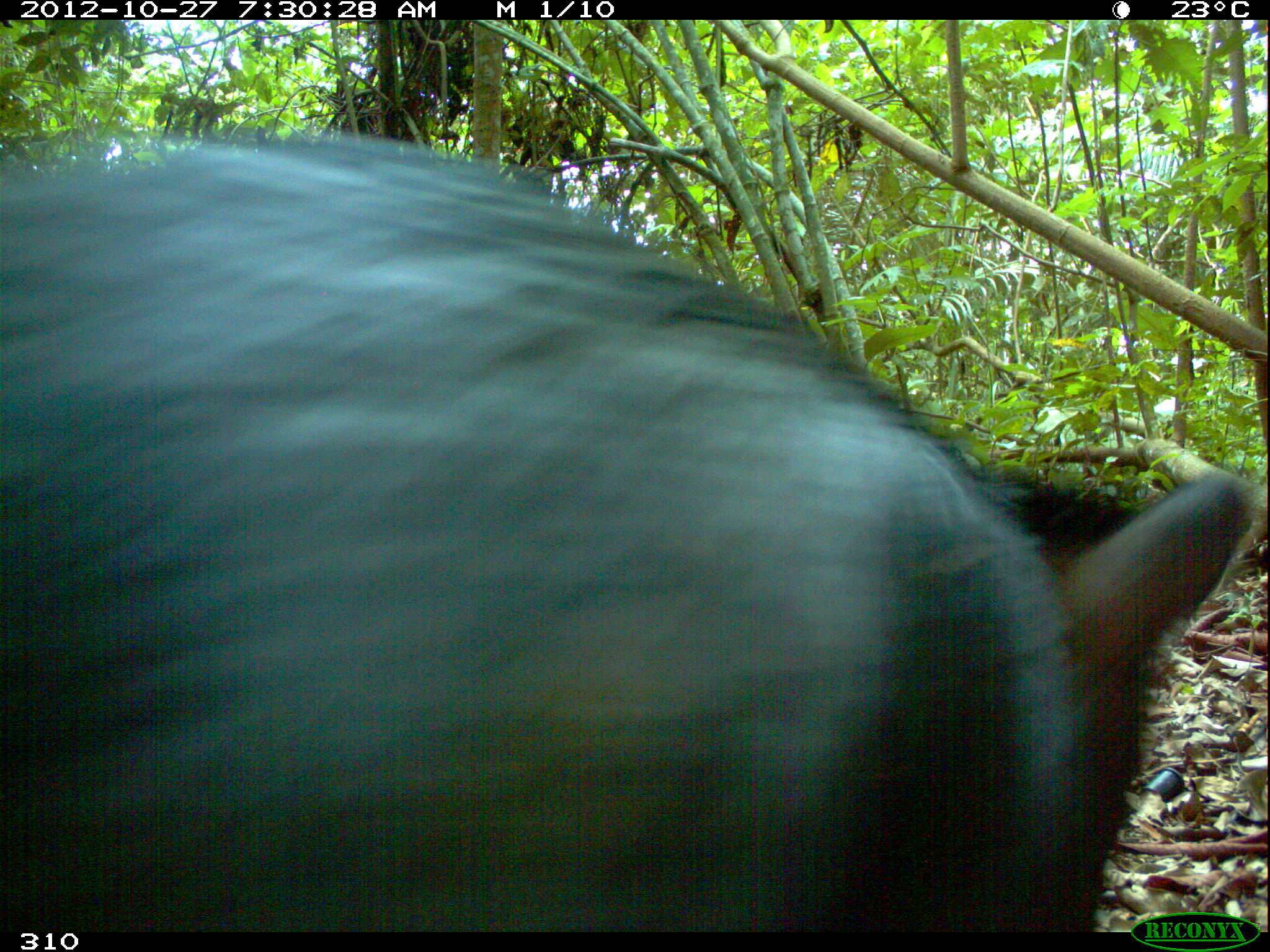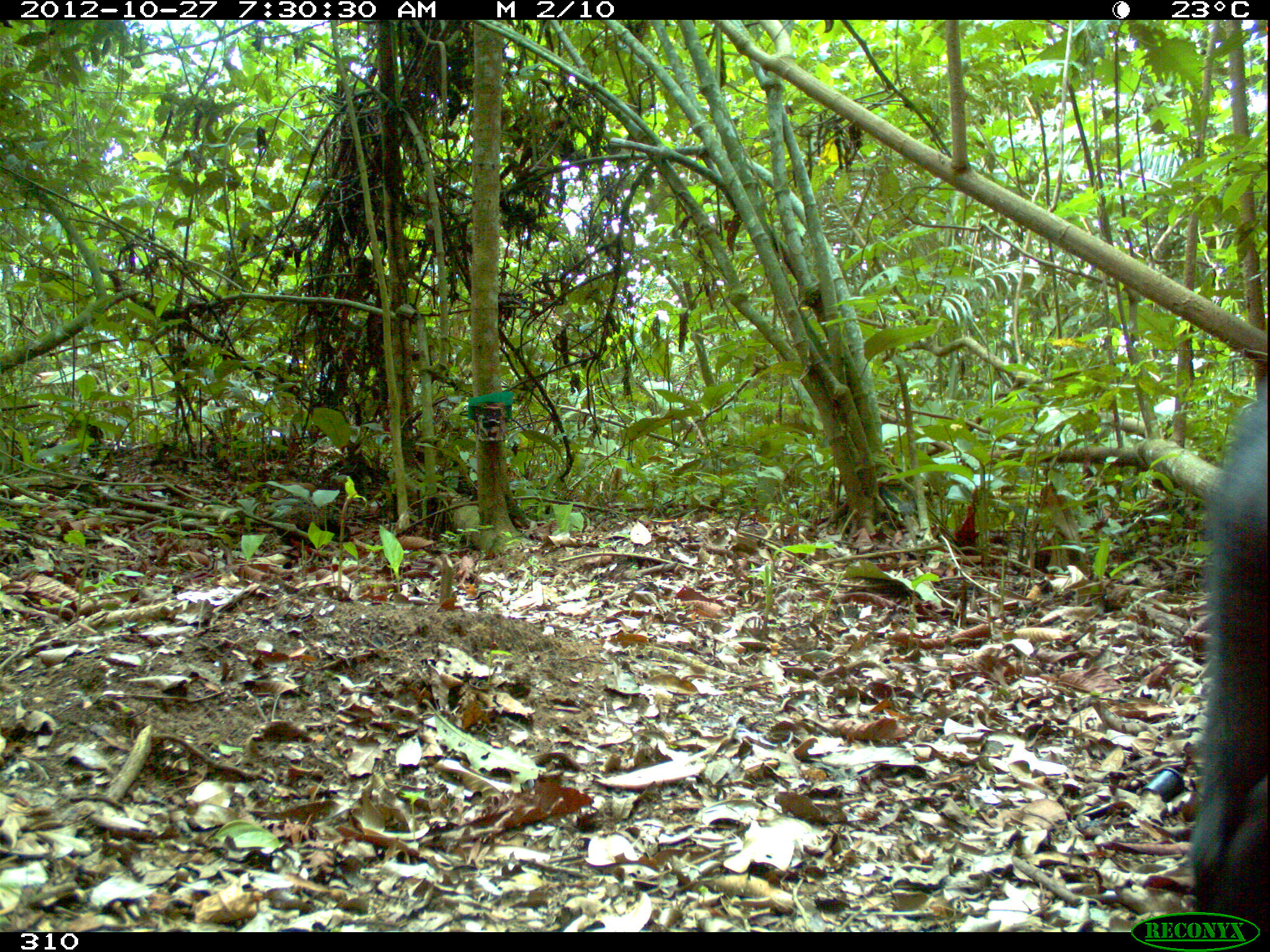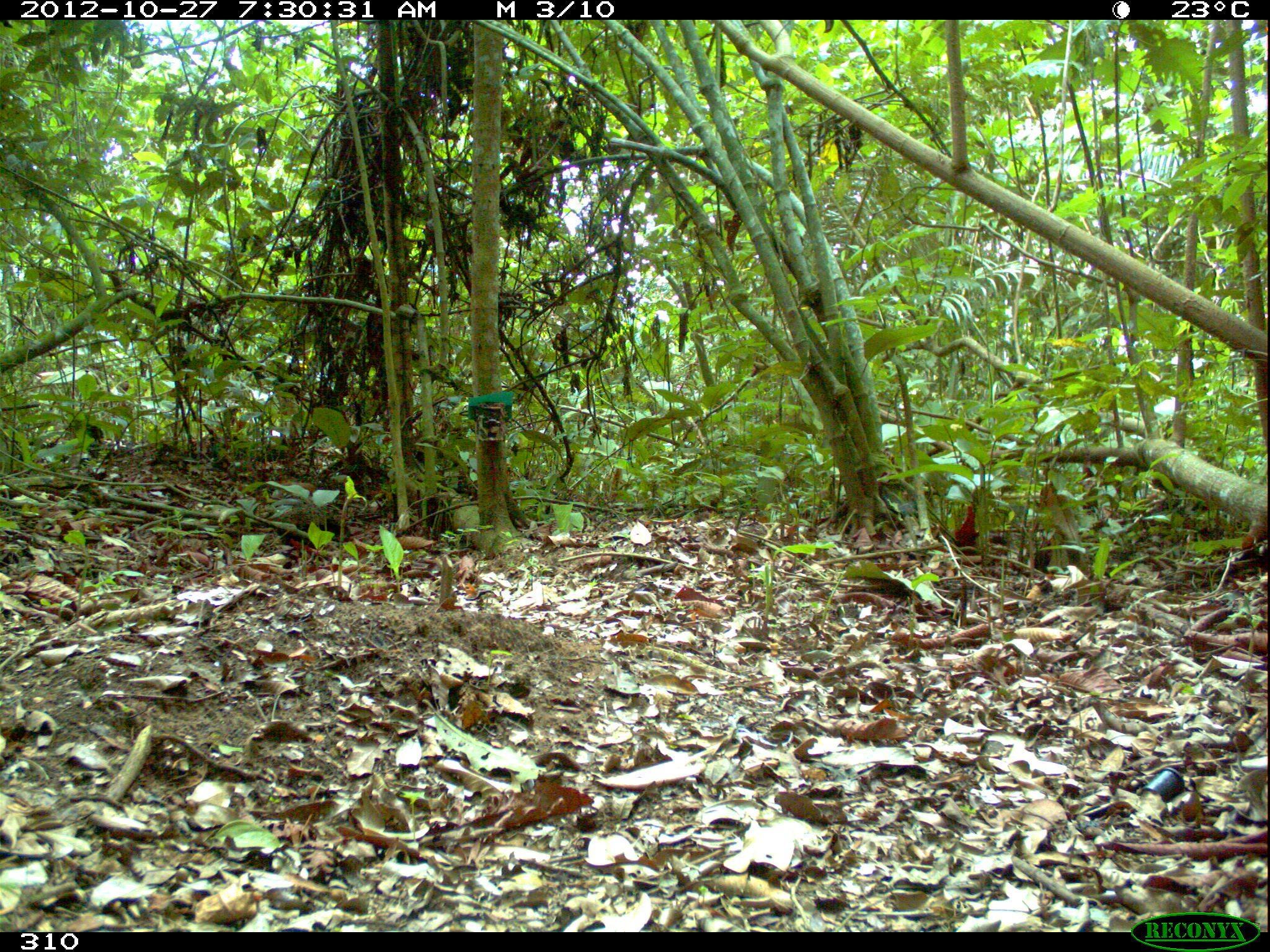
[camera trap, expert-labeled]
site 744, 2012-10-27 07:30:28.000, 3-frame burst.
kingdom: Animalia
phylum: Chordata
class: Mammalia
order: Artiodactyla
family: Tayassuidae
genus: Tayassu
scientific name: Tayassu pecari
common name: white-lipped peccary